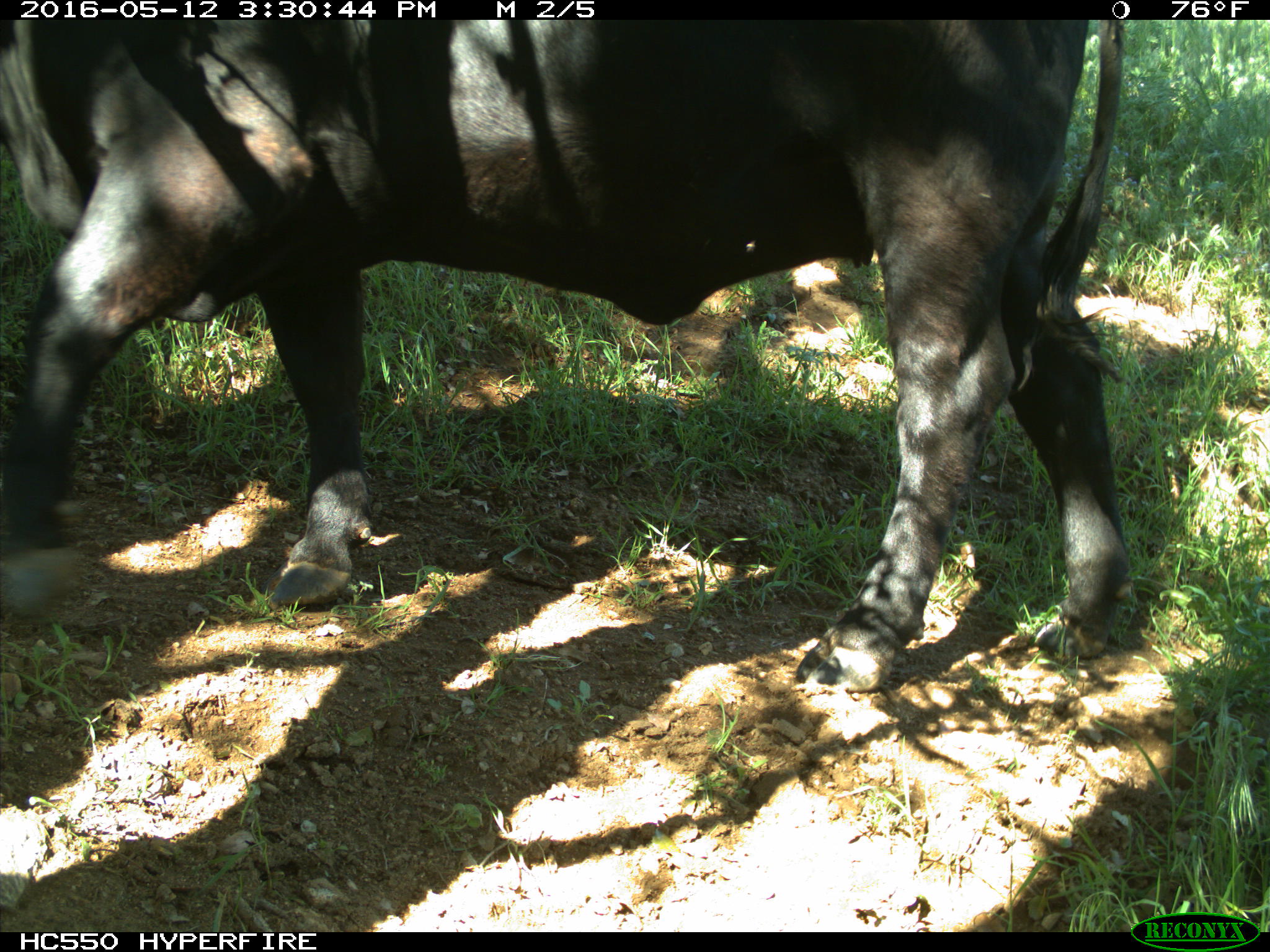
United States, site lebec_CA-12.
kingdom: Animalia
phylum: Chordata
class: Mammalia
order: Artiodactyla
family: Bovidae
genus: Bos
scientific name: Bos taurus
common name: domestic cow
Bos taurus (domestic cow).